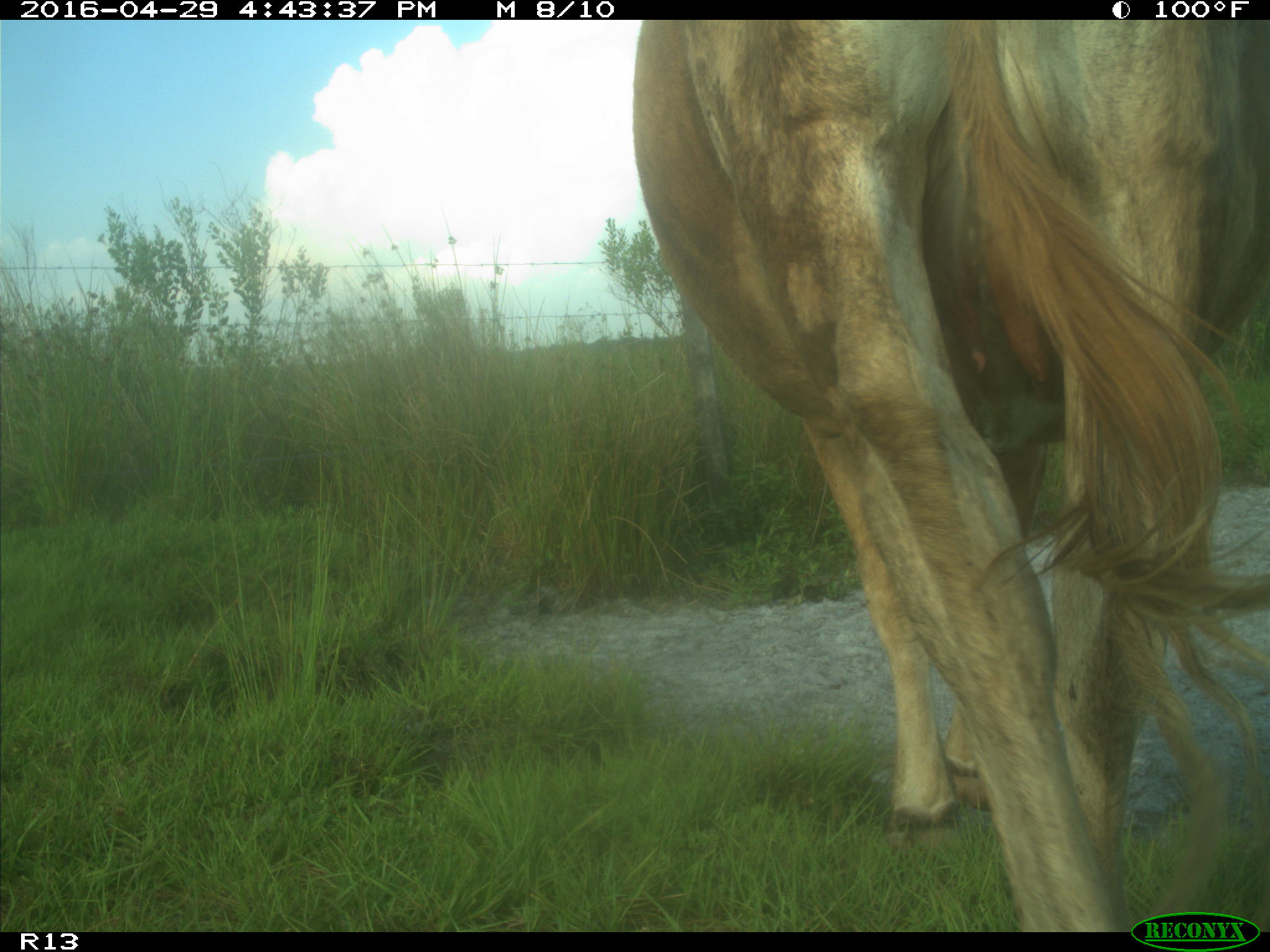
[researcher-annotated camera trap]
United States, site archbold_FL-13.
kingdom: Animalia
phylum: Chordata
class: Mammalia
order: Artiodactyla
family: Bovidae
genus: Bos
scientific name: Bos taurus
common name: domestic cow